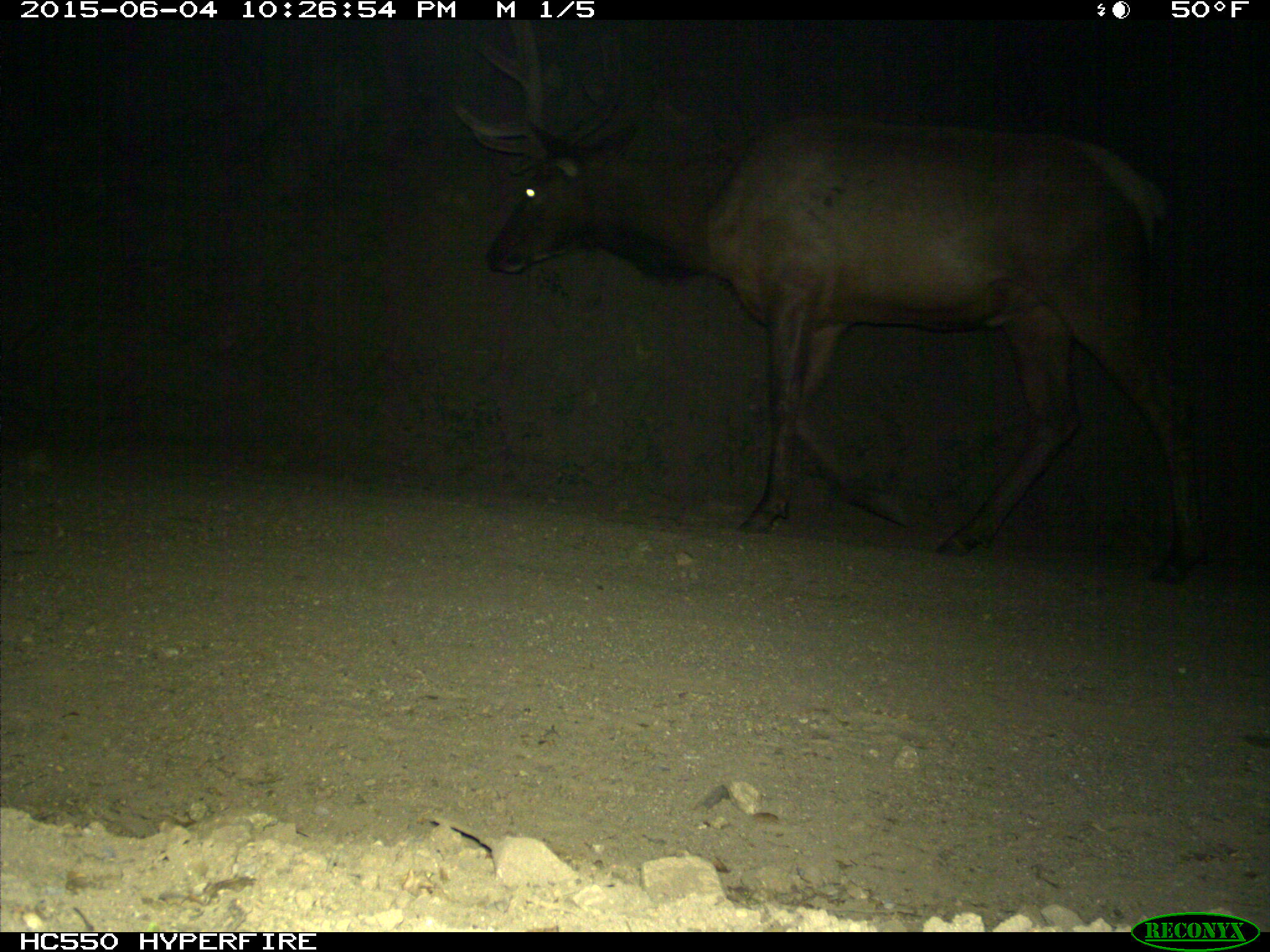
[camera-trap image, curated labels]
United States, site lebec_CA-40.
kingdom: Animalia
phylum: Chordata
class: Mammalia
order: Artiodactyla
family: Cervidae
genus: Cervus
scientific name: Cervus canadensis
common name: elk